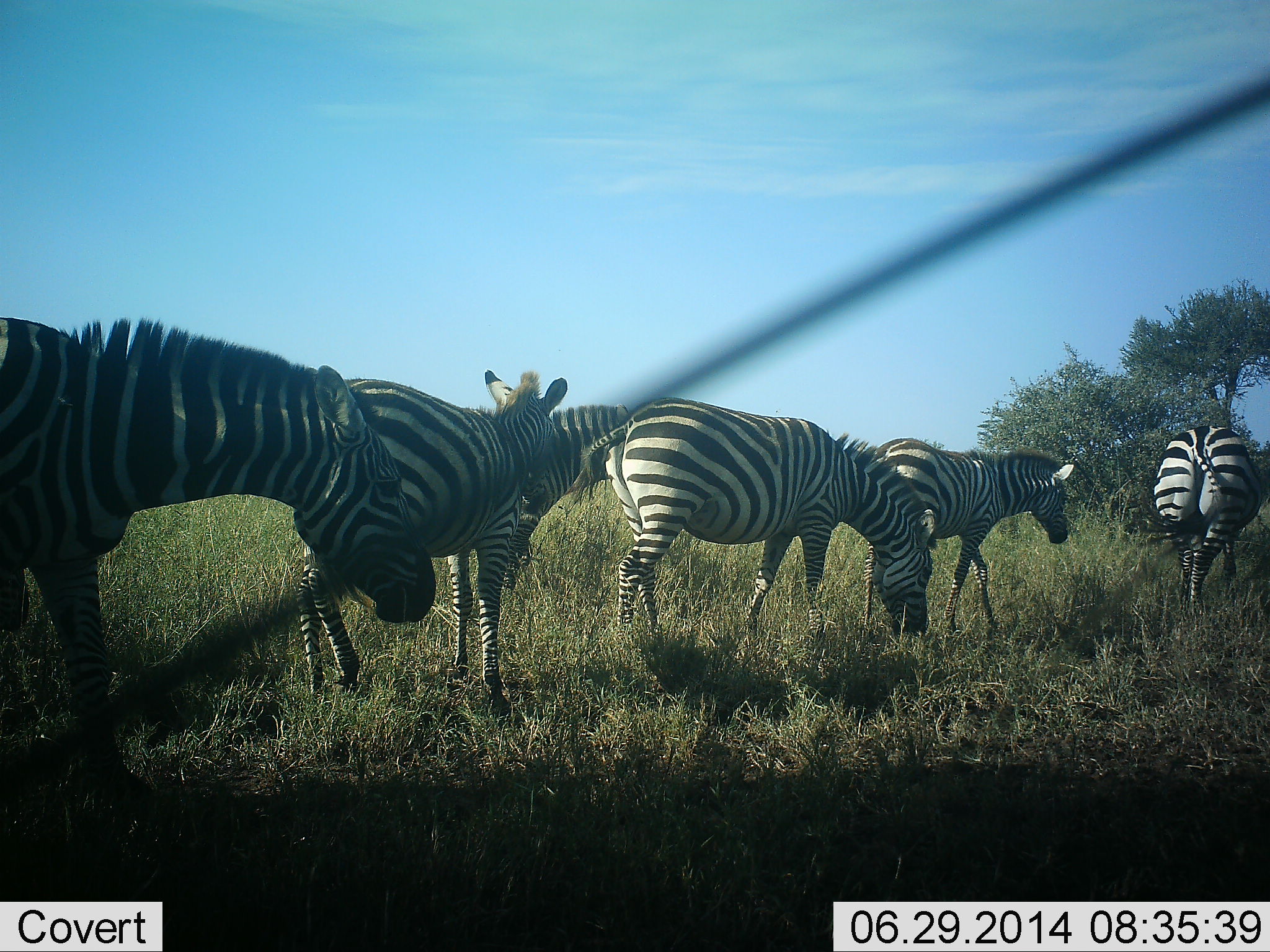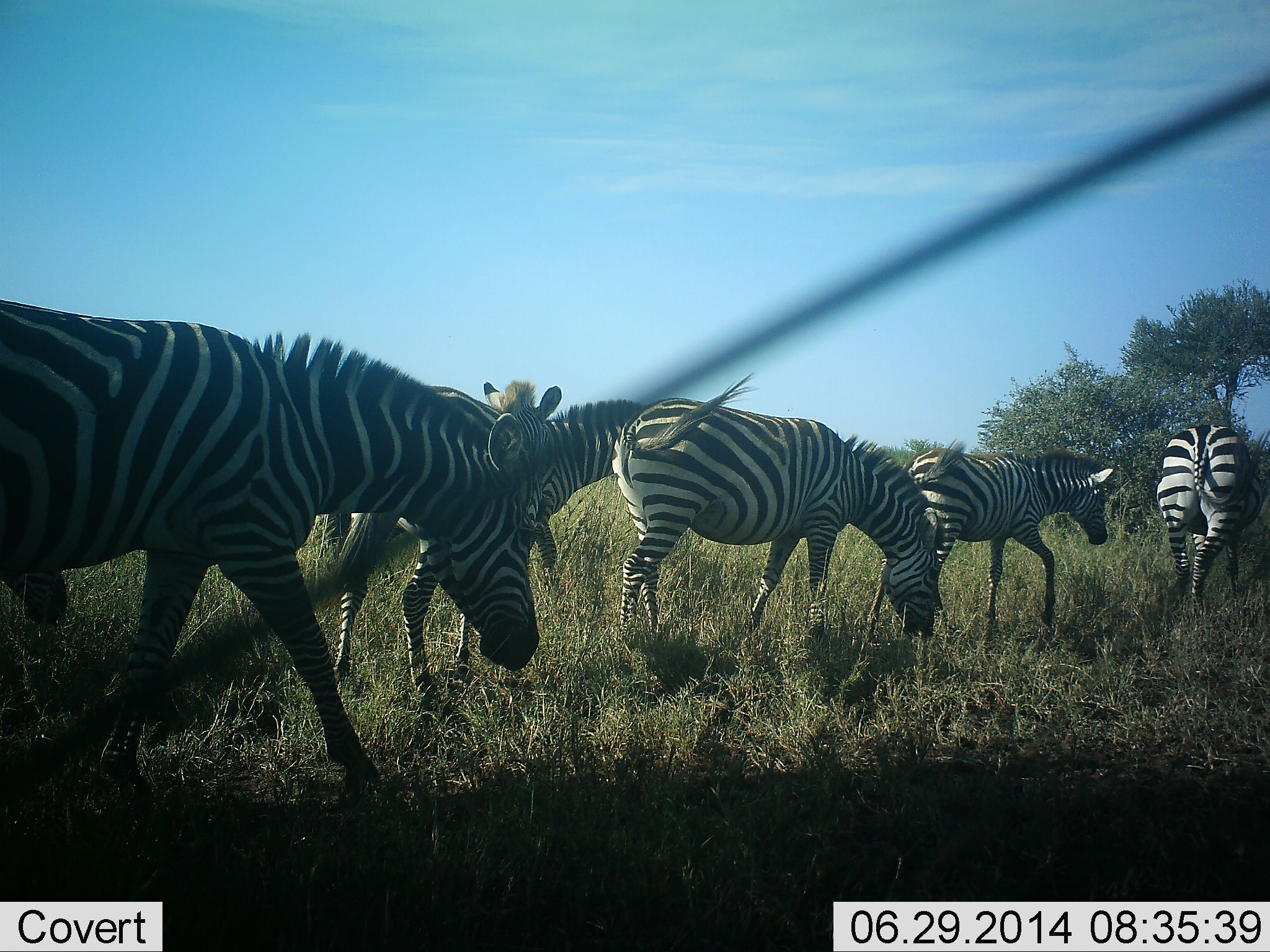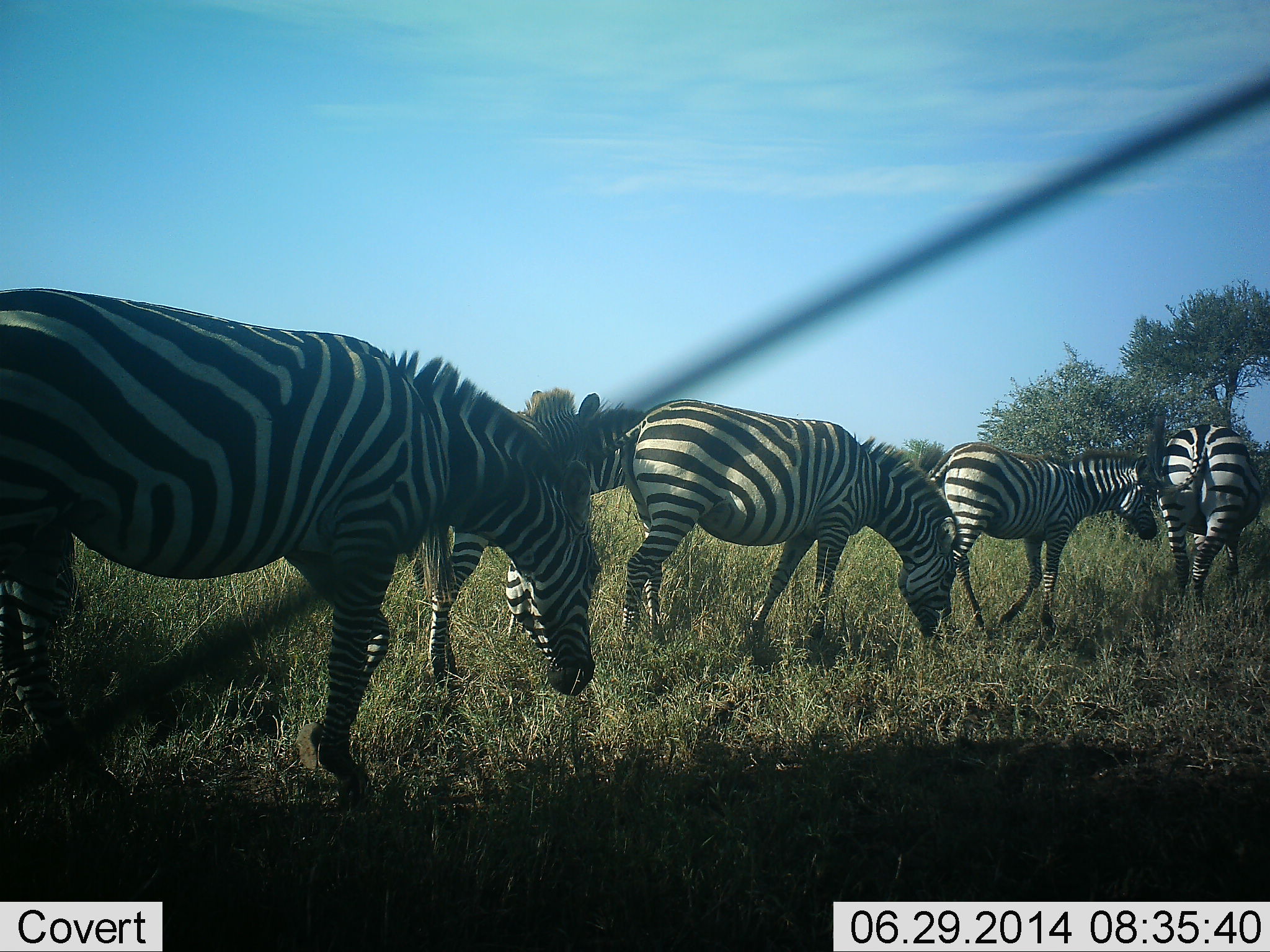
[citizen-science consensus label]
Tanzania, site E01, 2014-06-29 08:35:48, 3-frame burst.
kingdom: Animalia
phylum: Chordata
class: Mammalia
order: Perissodactyla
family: Equidae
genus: Equus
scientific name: Equus quagga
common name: plains zebra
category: zebra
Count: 6.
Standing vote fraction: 20%.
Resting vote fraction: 0%.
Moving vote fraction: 100%.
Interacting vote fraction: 0%.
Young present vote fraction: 20%.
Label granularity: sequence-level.